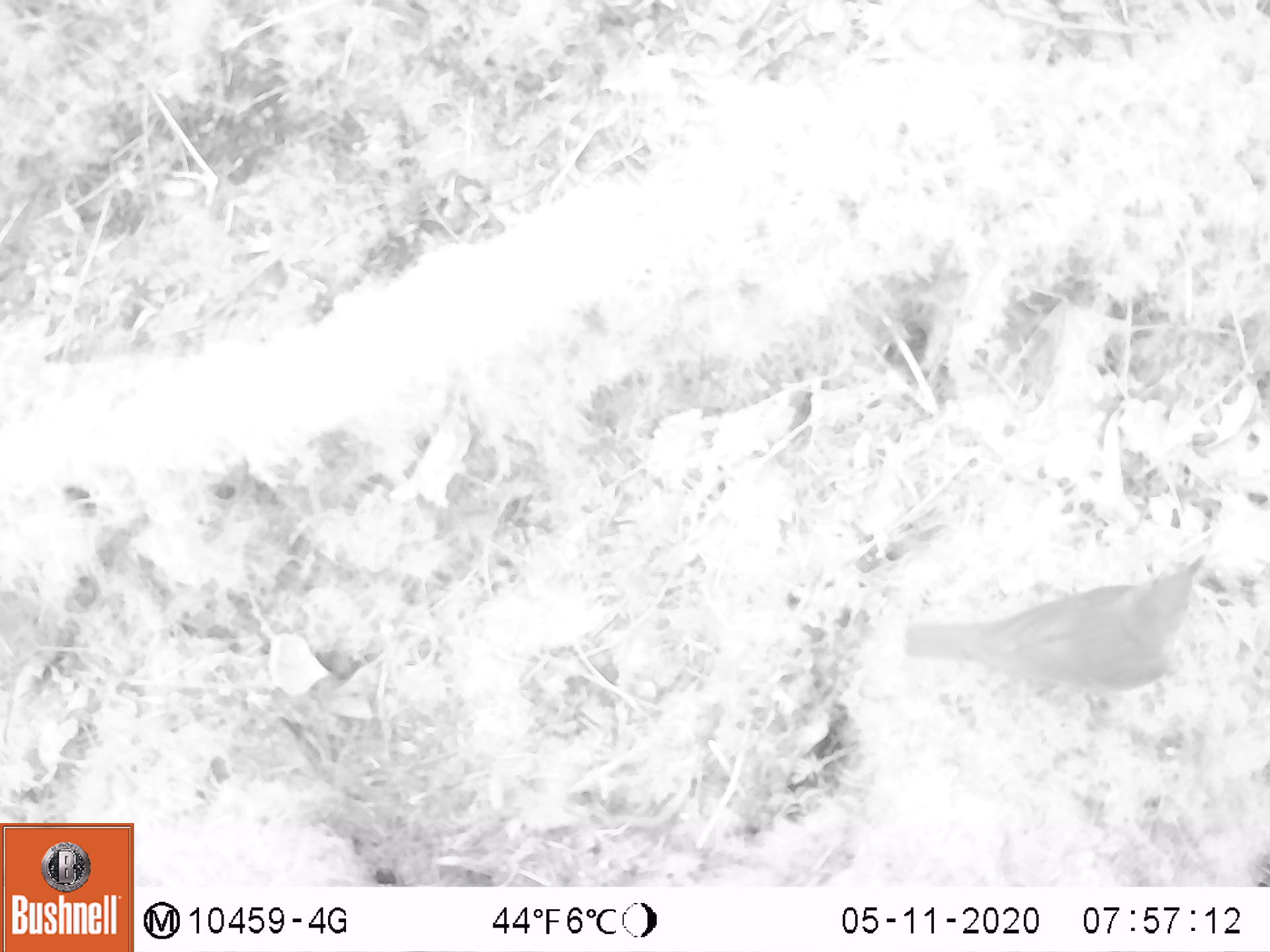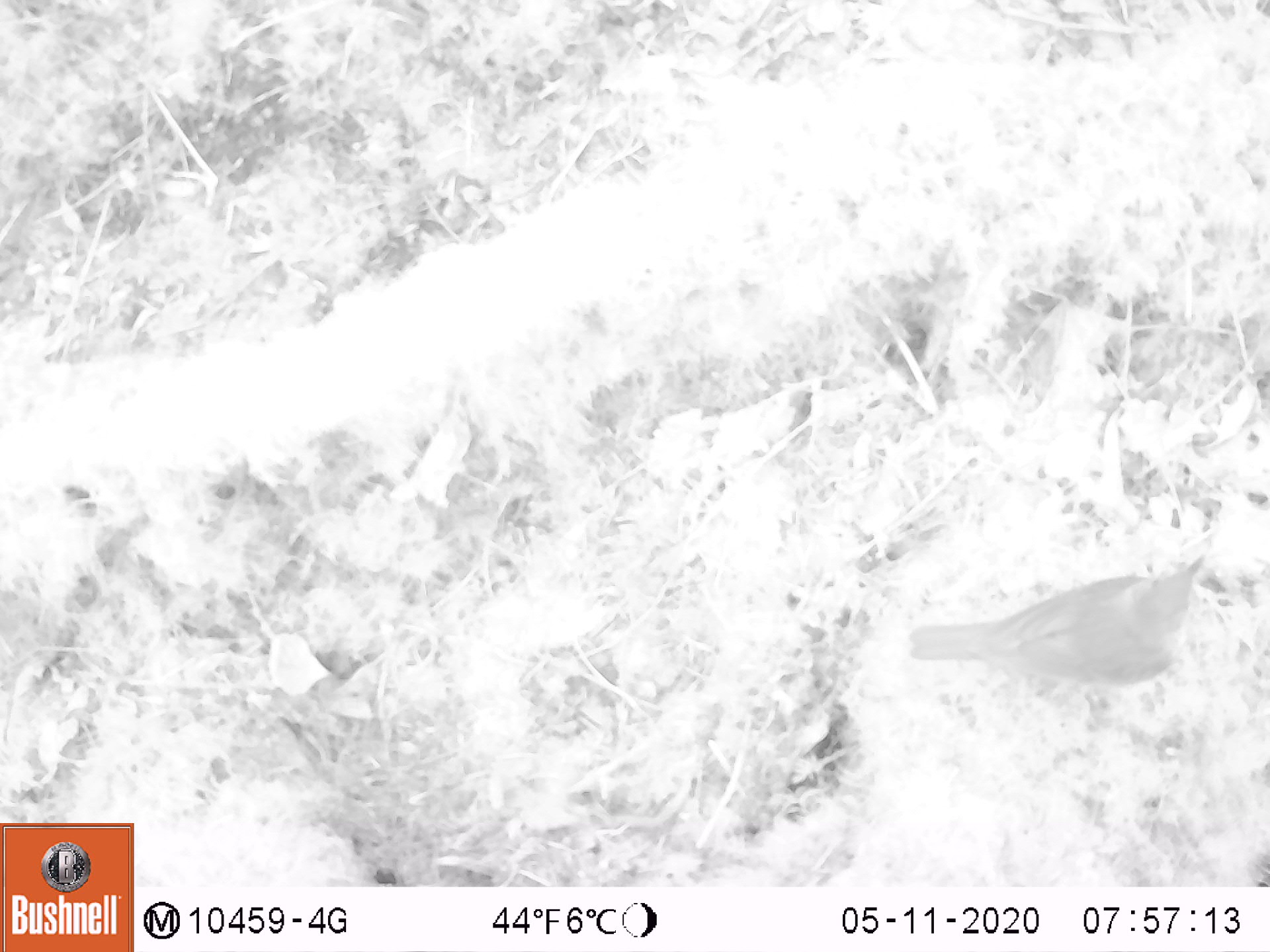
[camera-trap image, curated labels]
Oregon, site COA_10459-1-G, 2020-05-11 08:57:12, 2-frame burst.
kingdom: Animalia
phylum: Chordata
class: Aves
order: Passeriformes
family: Turdidae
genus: Catharus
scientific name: Catharus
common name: brown thrushes and nightingale-thrushes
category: catharus species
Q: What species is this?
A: Catharus species (brown thrushes and nightingale-thrushes) (Catharus).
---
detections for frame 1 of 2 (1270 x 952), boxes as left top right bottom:
catharus species: 893 544 1228 716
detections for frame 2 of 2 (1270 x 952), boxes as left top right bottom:
catharus species: 895 537 1224 717